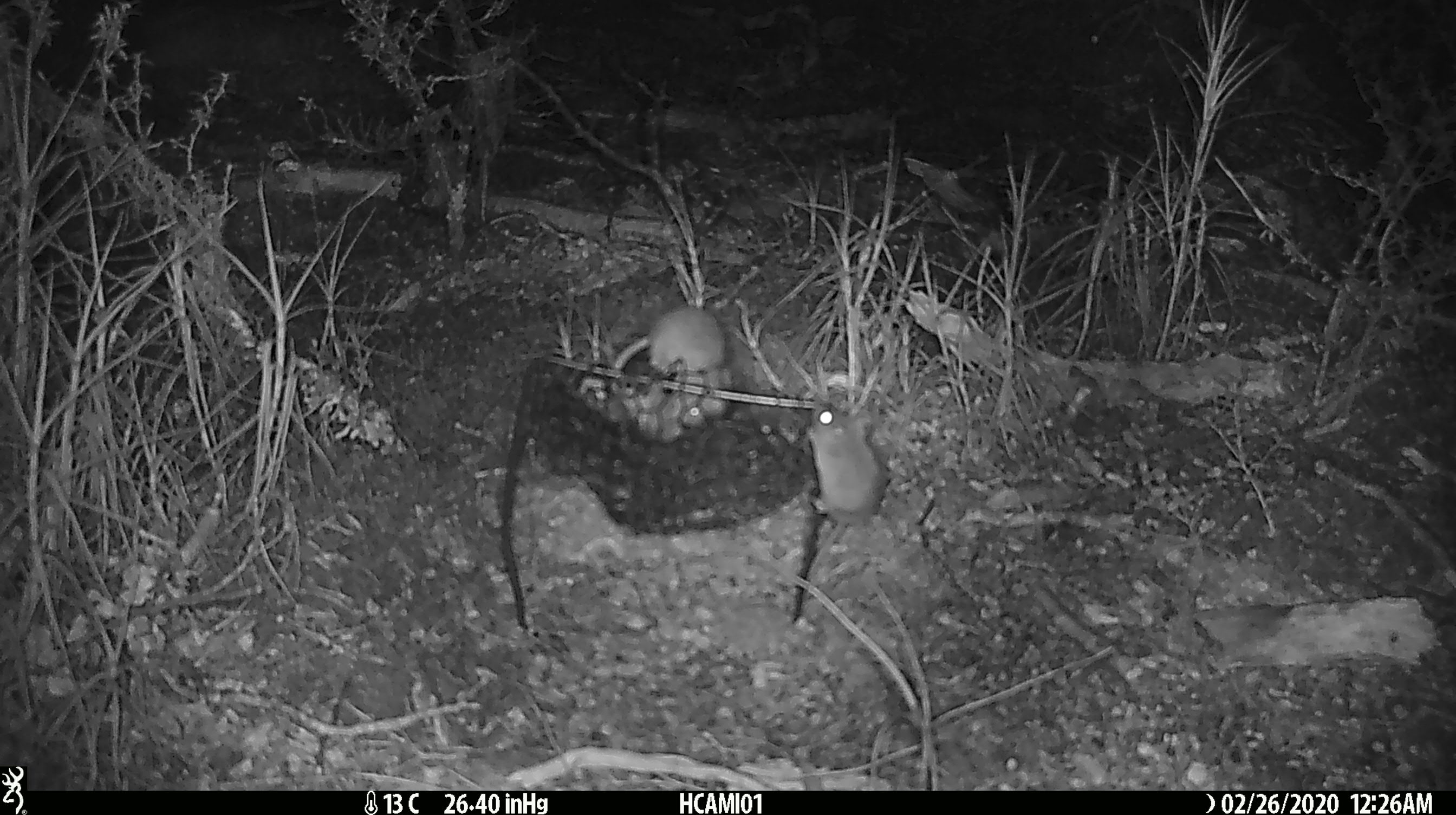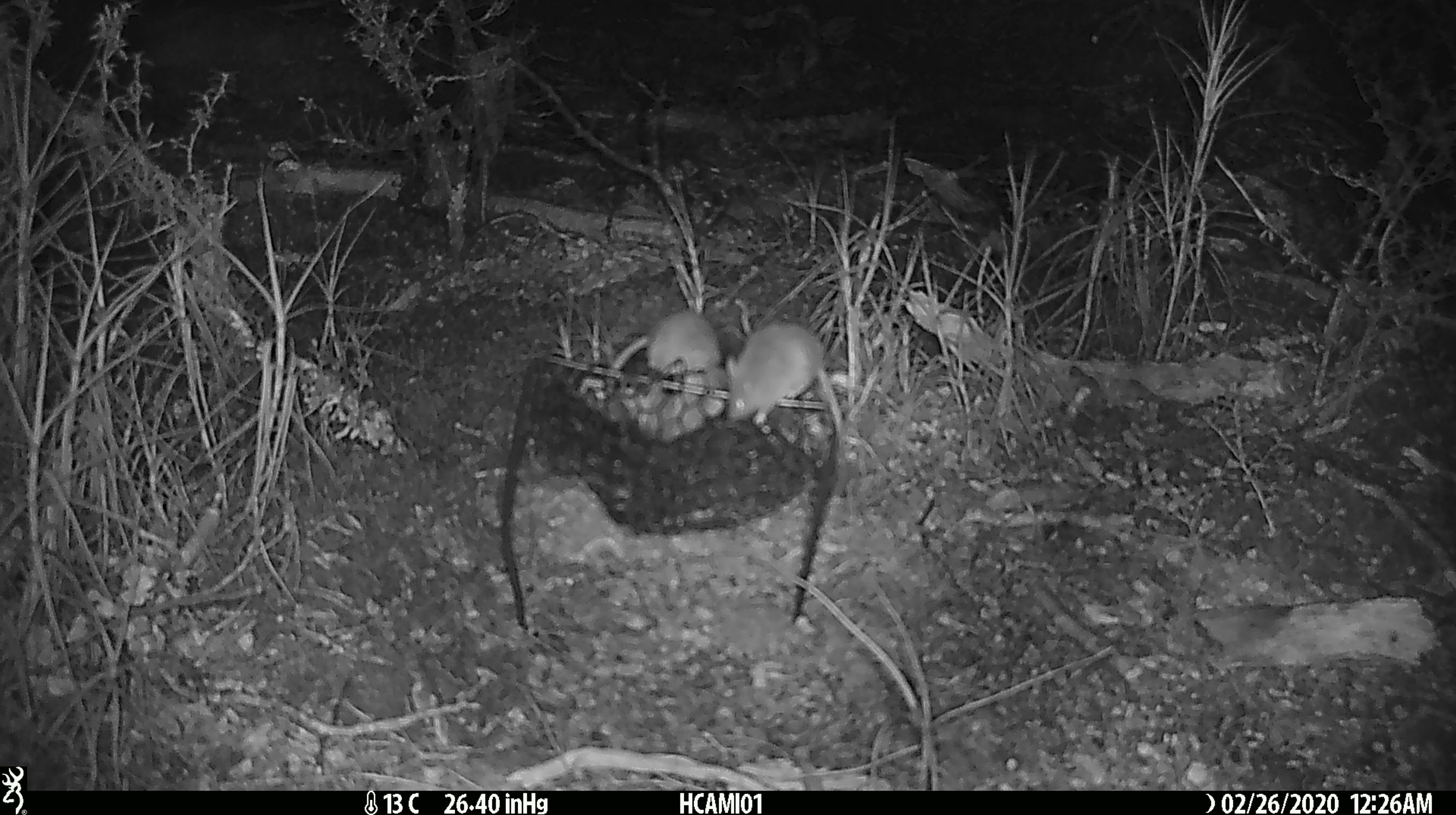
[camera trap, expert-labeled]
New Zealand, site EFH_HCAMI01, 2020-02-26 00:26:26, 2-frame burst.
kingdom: Animalia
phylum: Chordata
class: Mammalia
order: Rodentia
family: Muridae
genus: Mus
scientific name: Mus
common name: mouse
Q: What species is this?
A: Mouse (Mus).